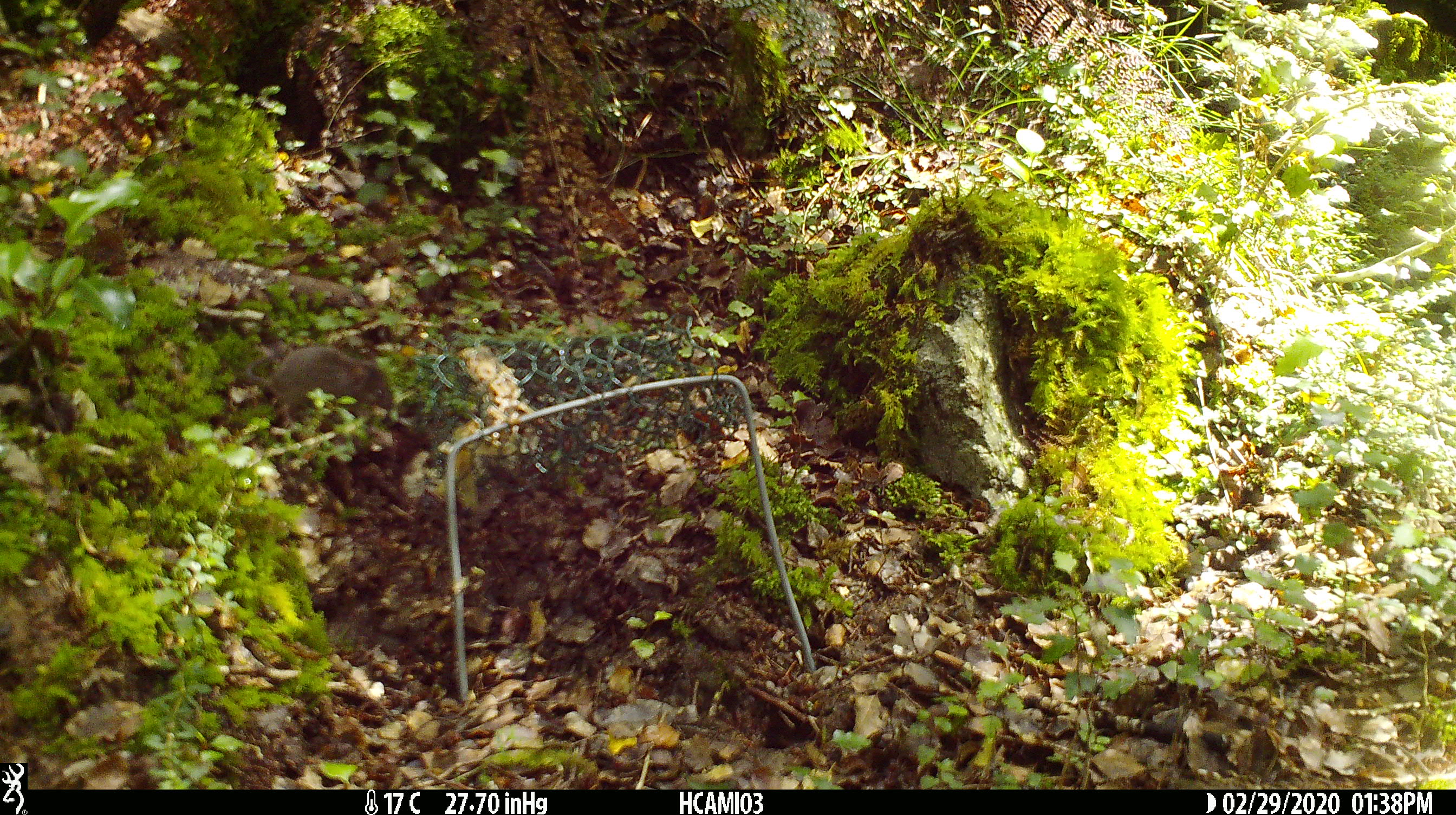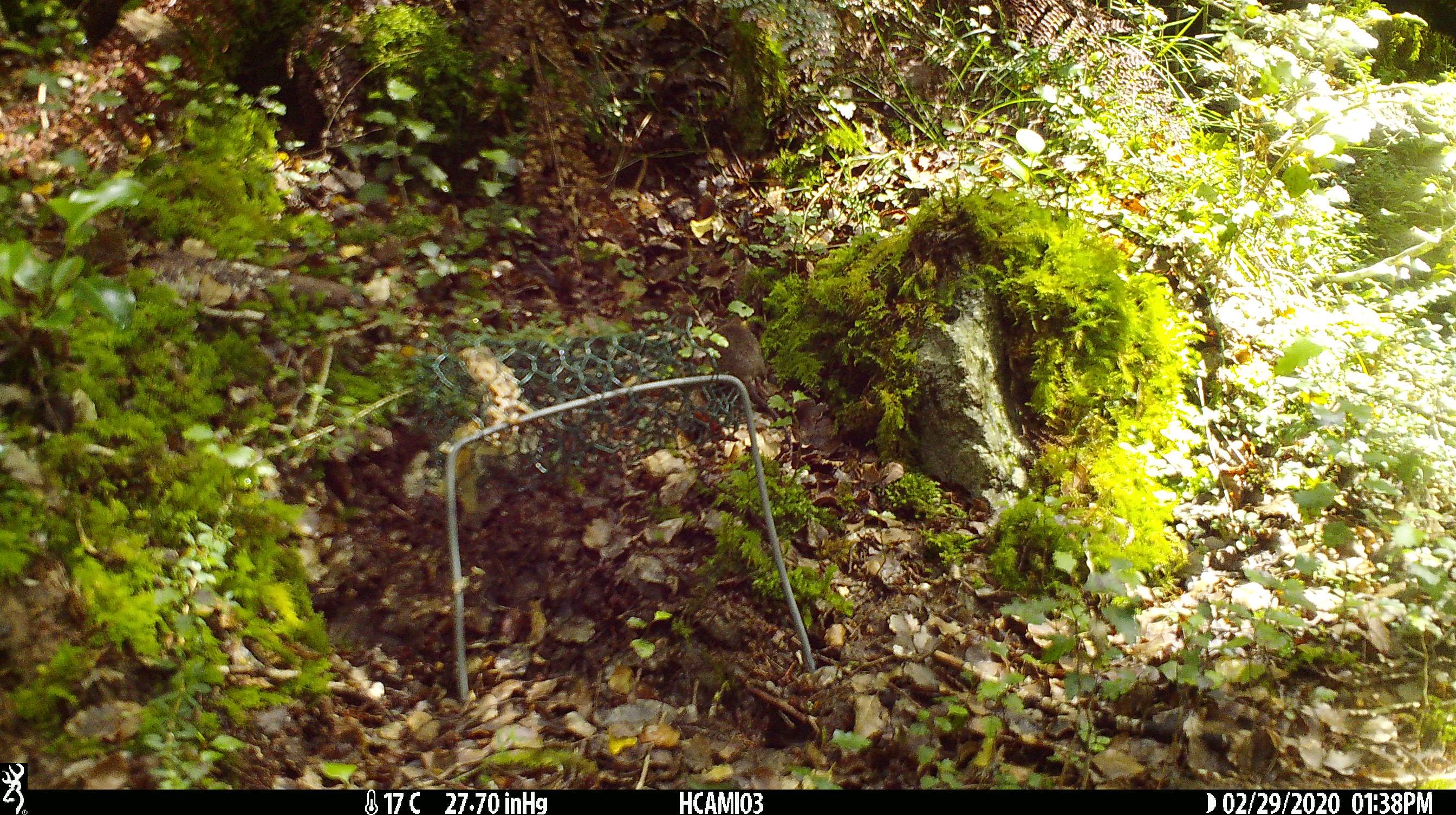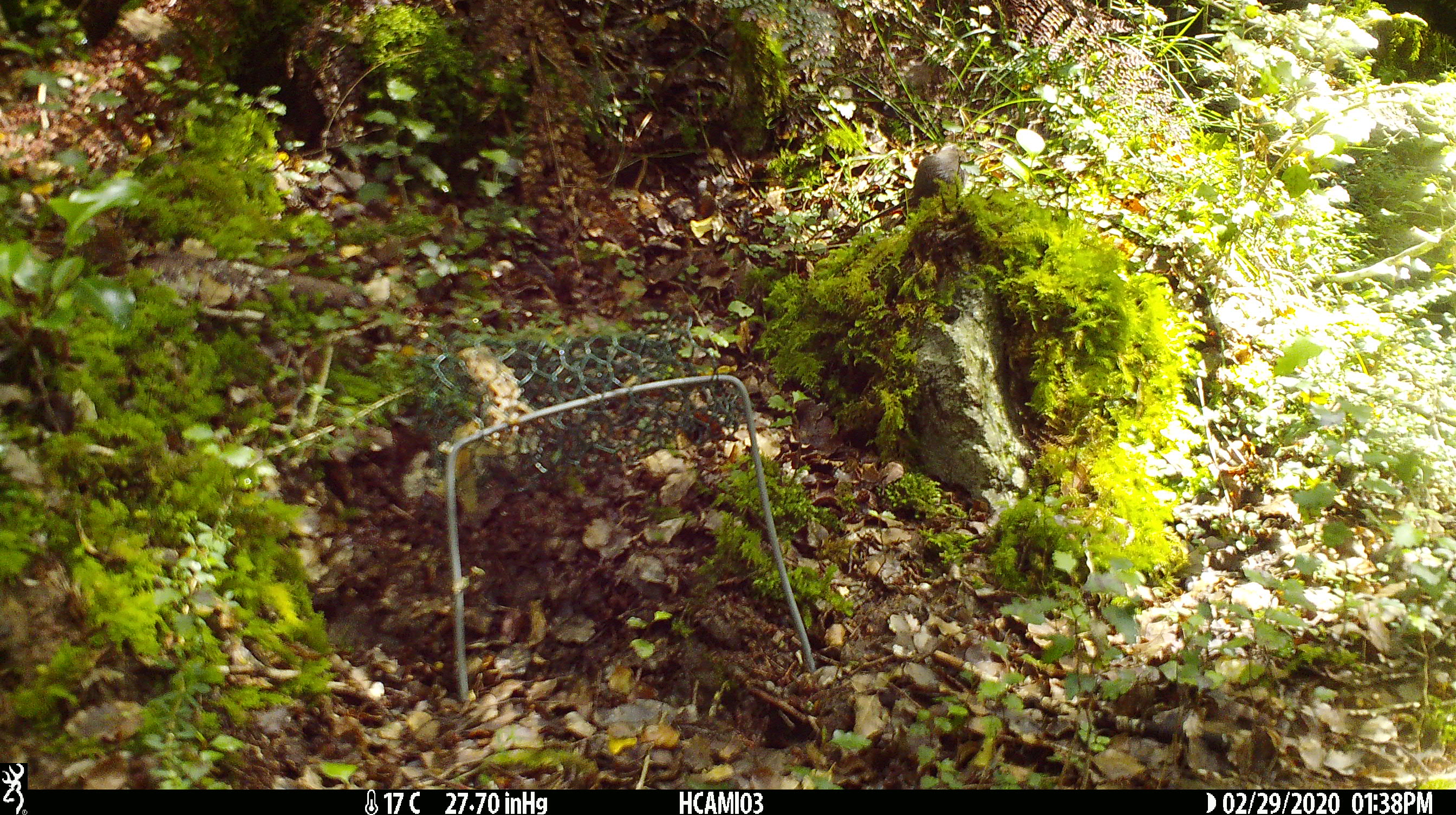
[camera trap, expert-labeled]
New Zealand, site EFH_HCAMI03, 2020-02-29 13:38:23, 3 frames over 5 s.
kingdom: Animalia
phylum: Chordata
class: Mammalia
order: Rodentia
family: Muridae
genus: Mus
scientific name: Mus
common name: mouse